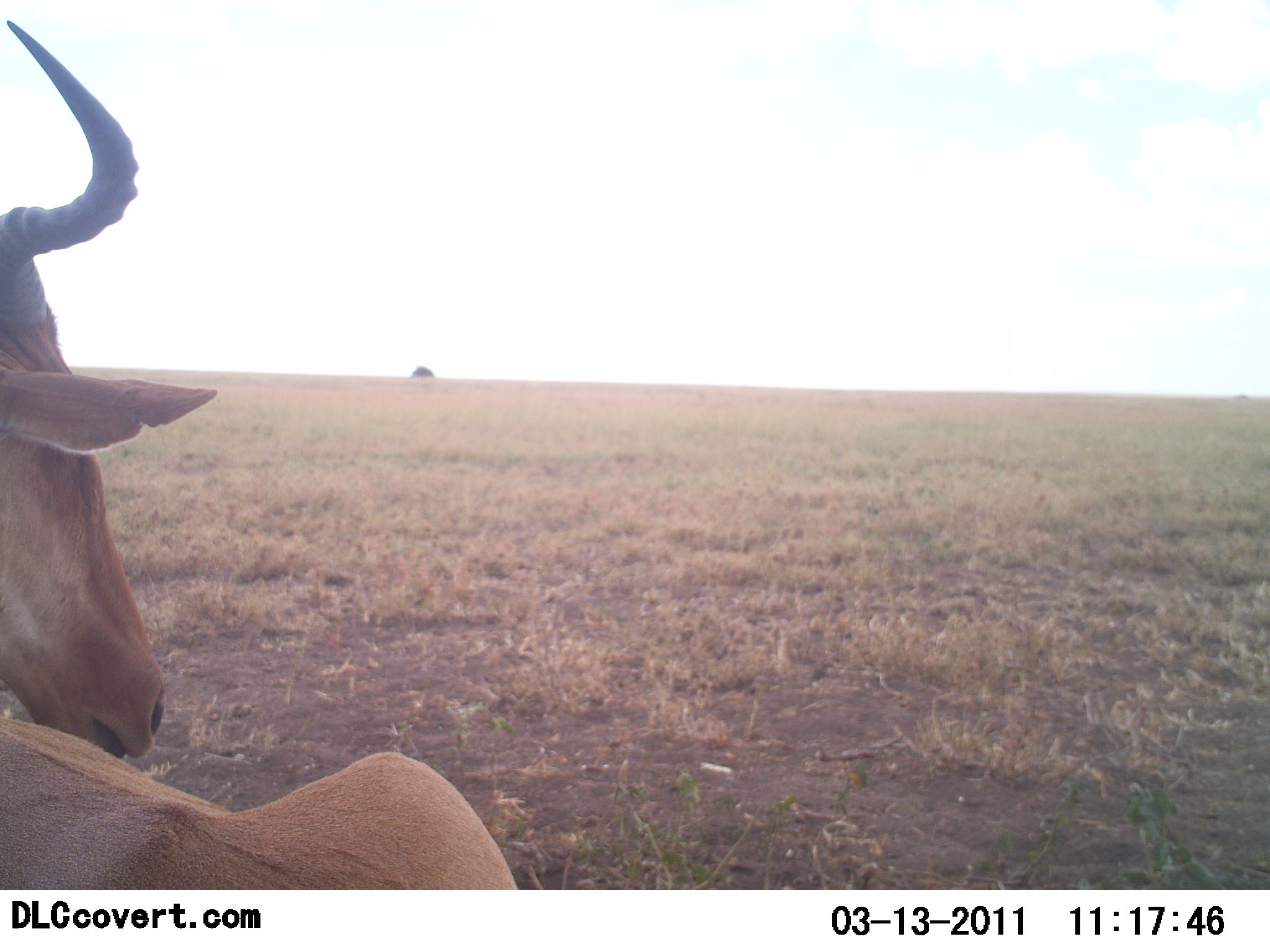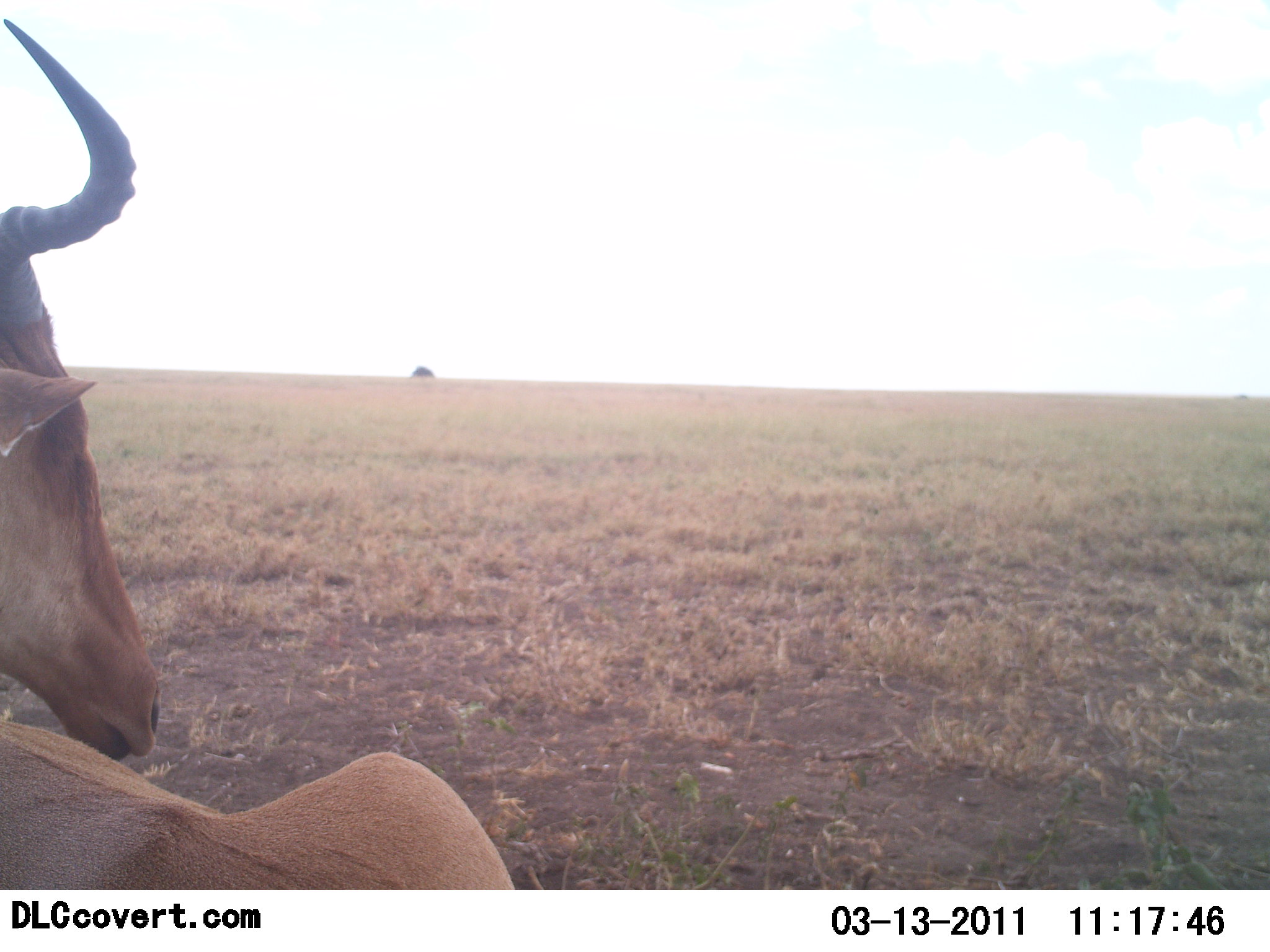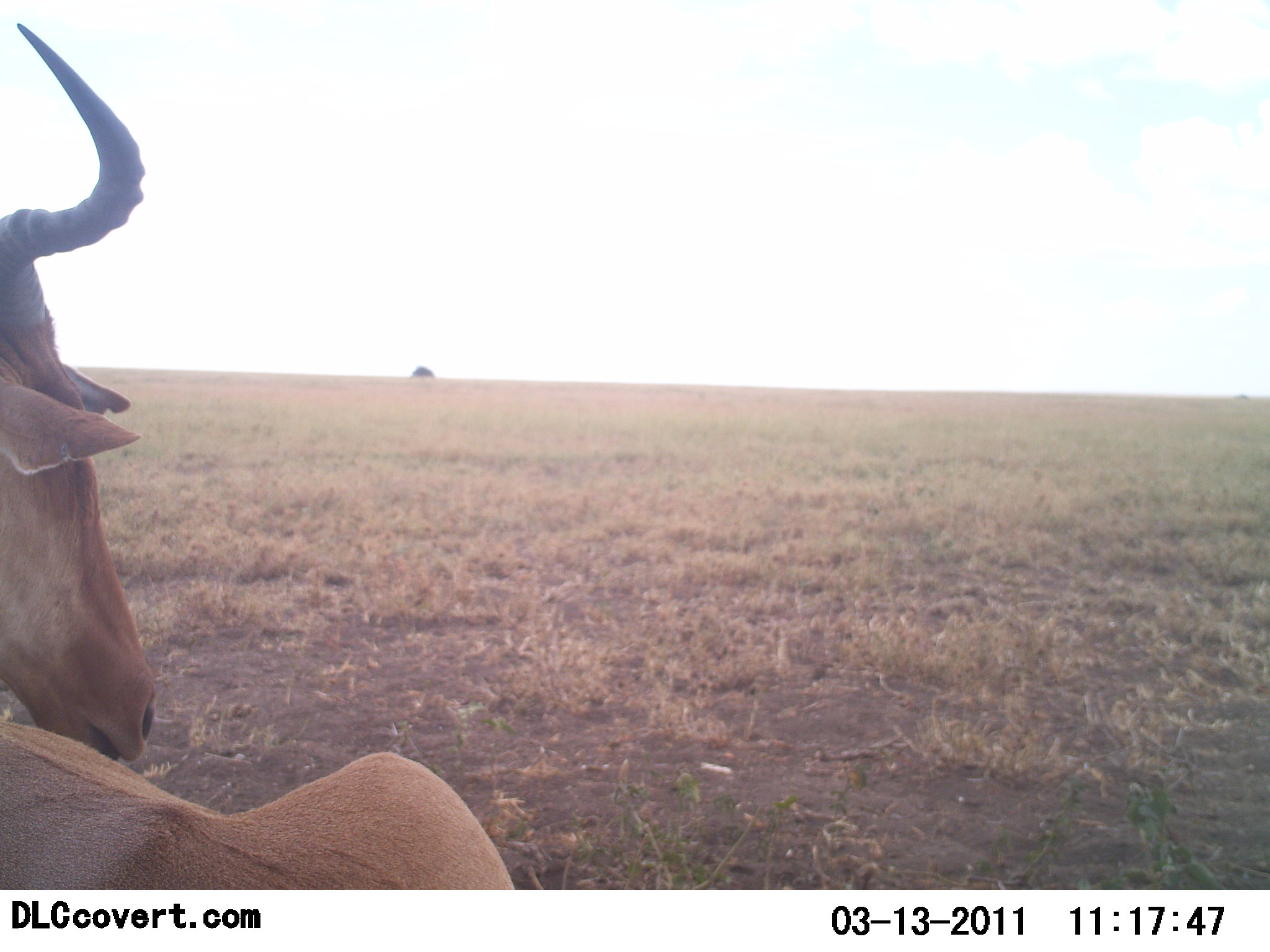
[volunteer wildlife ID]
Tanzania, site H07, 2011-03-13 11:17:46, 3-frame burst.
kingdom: Animalia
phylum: Chordata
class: Mammalia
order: Artiodactyla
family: Bovidae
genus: Alcelaphus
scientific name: Alcelaphus buselaphus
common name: hartebeest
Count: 1.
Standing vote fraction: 45%.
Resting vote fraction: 64%.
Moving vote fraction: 0%.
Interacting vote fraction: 0%.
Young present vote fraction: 0%.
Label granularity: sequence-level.